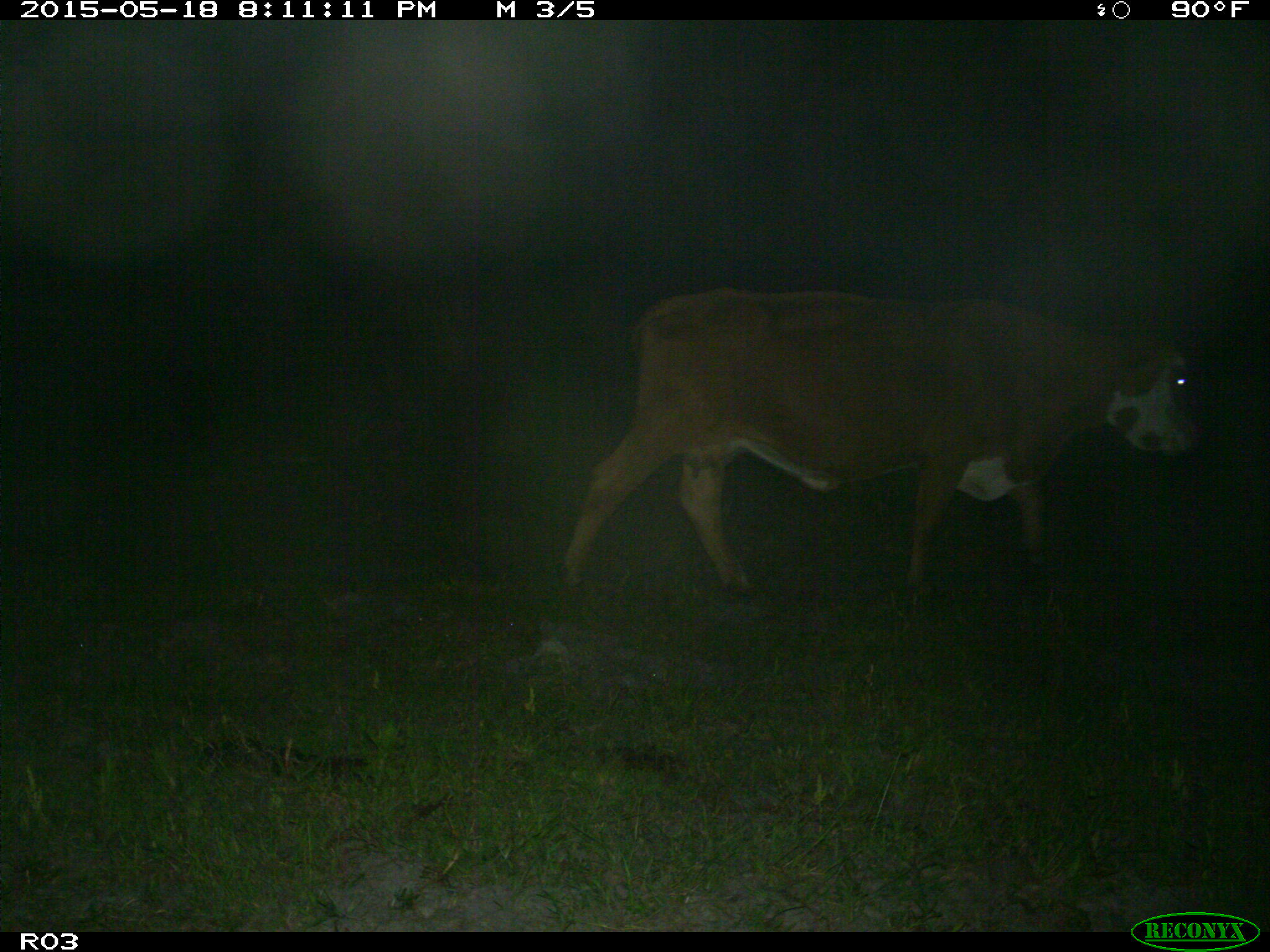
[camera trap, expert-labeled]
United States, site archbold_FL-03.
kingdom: Animalia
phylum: Chordata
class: Mammalia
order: Artiodactyla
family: Bovidae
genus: Bos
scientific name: Bos taurus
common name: domestic cow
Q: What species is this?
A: Bos taurus (domestic cow).